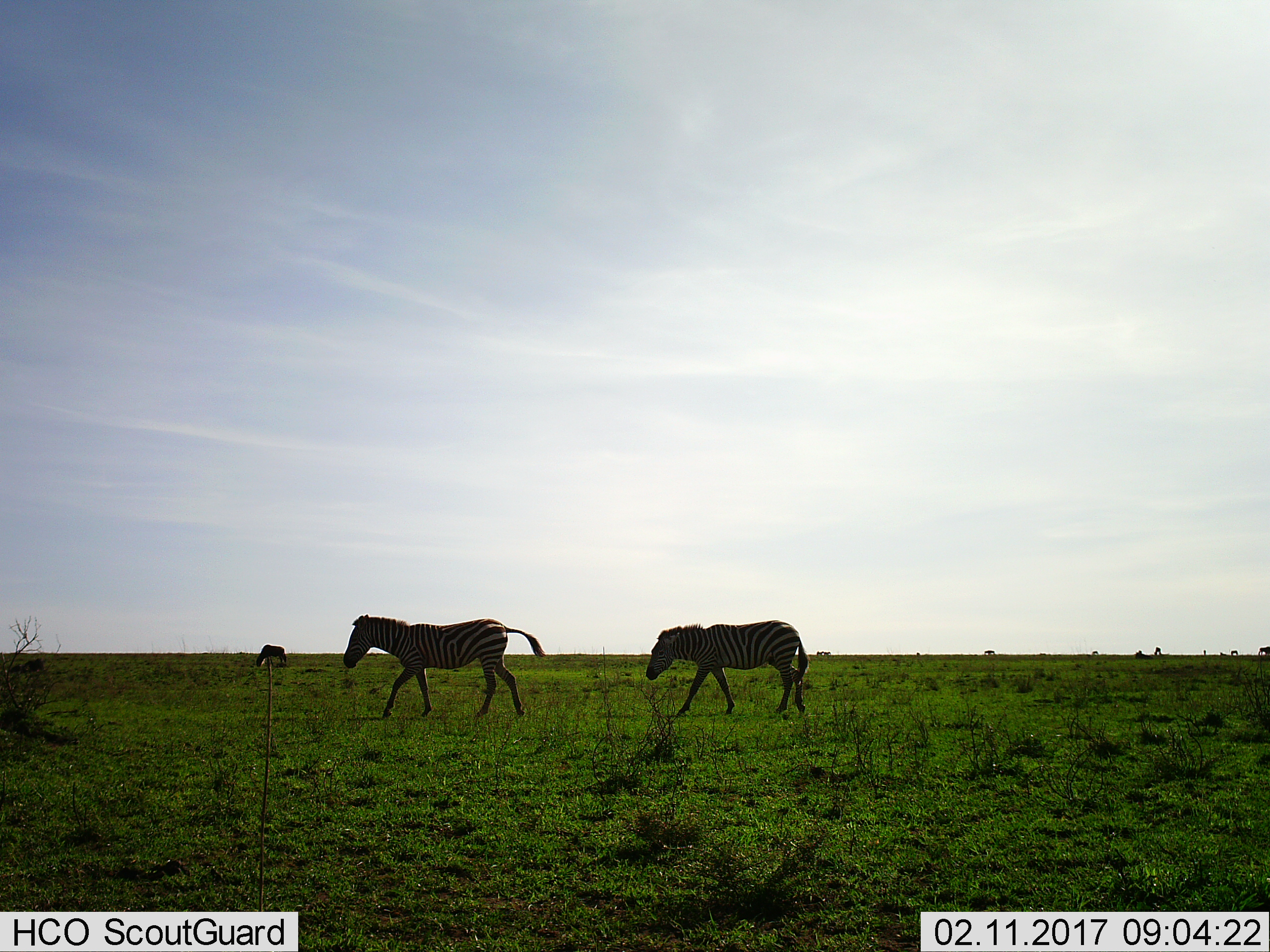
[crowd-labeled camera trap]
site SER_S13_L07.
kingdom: Animalia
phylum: Chordata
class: Mammalia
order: Perissodactyla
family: Equidae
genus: Equus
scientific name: Equus quagga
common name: plains zebra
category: zebraplains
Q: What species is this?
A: Zebraplains (plains zebra) (Equus quagga).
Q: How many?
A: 2.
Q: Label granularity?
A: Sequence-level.